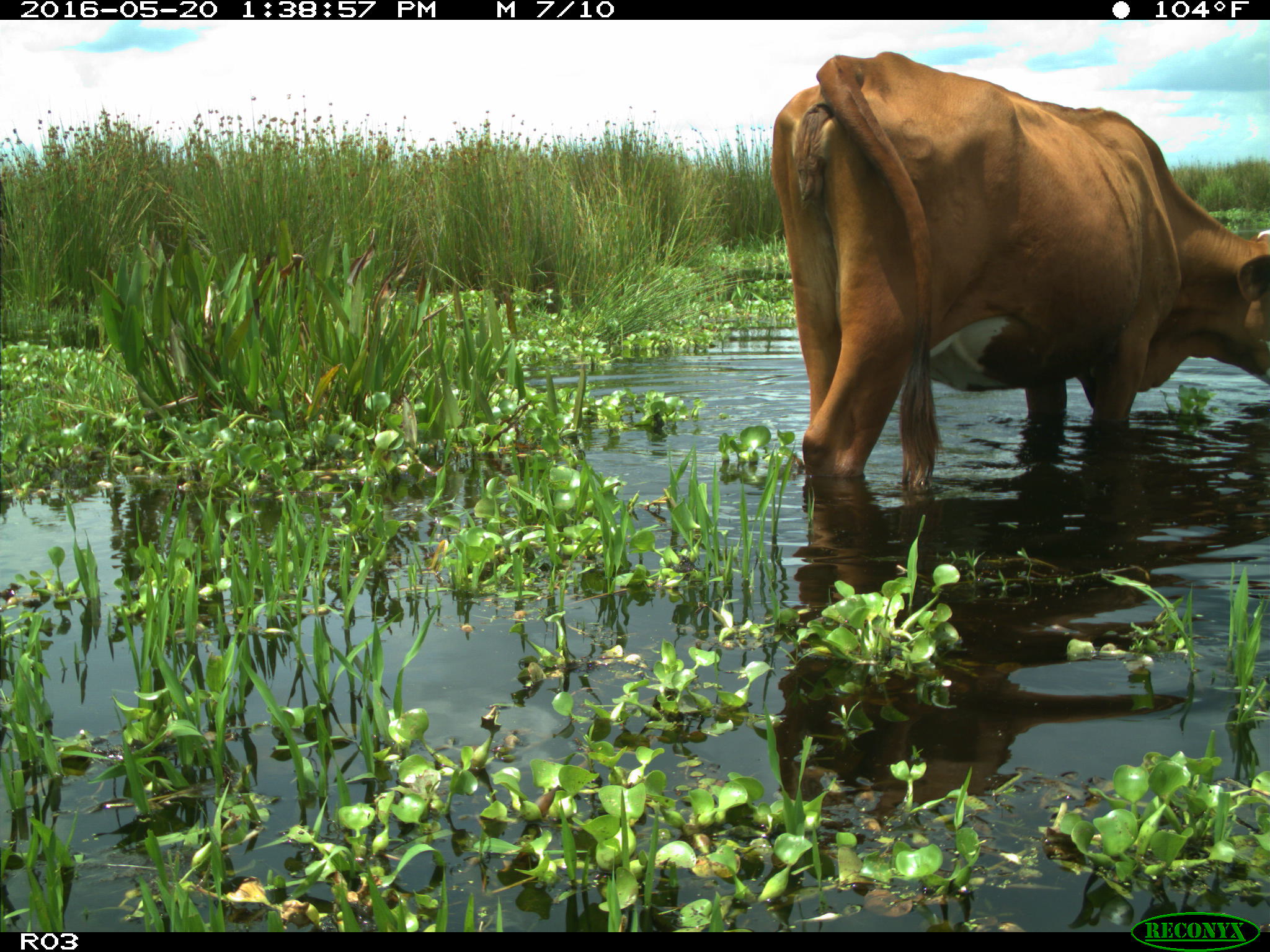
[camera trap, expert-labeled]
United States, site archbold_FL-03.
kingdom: Animalia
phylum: Chordata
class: Mammalia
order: Artiodactyla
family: Bovidae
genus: Bos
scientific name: Bos taurus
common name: domestic cow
Bos taurus (domestic cow).